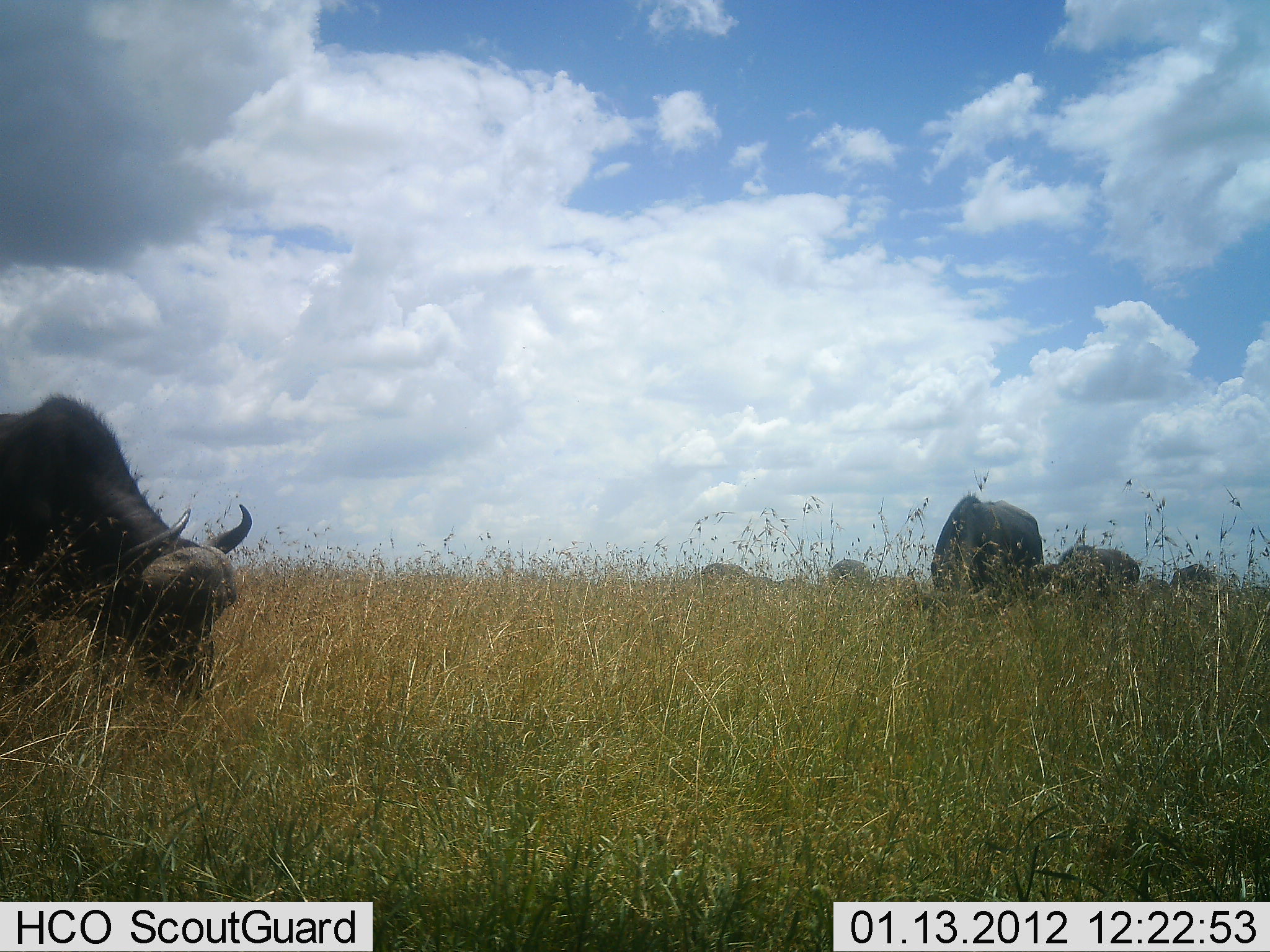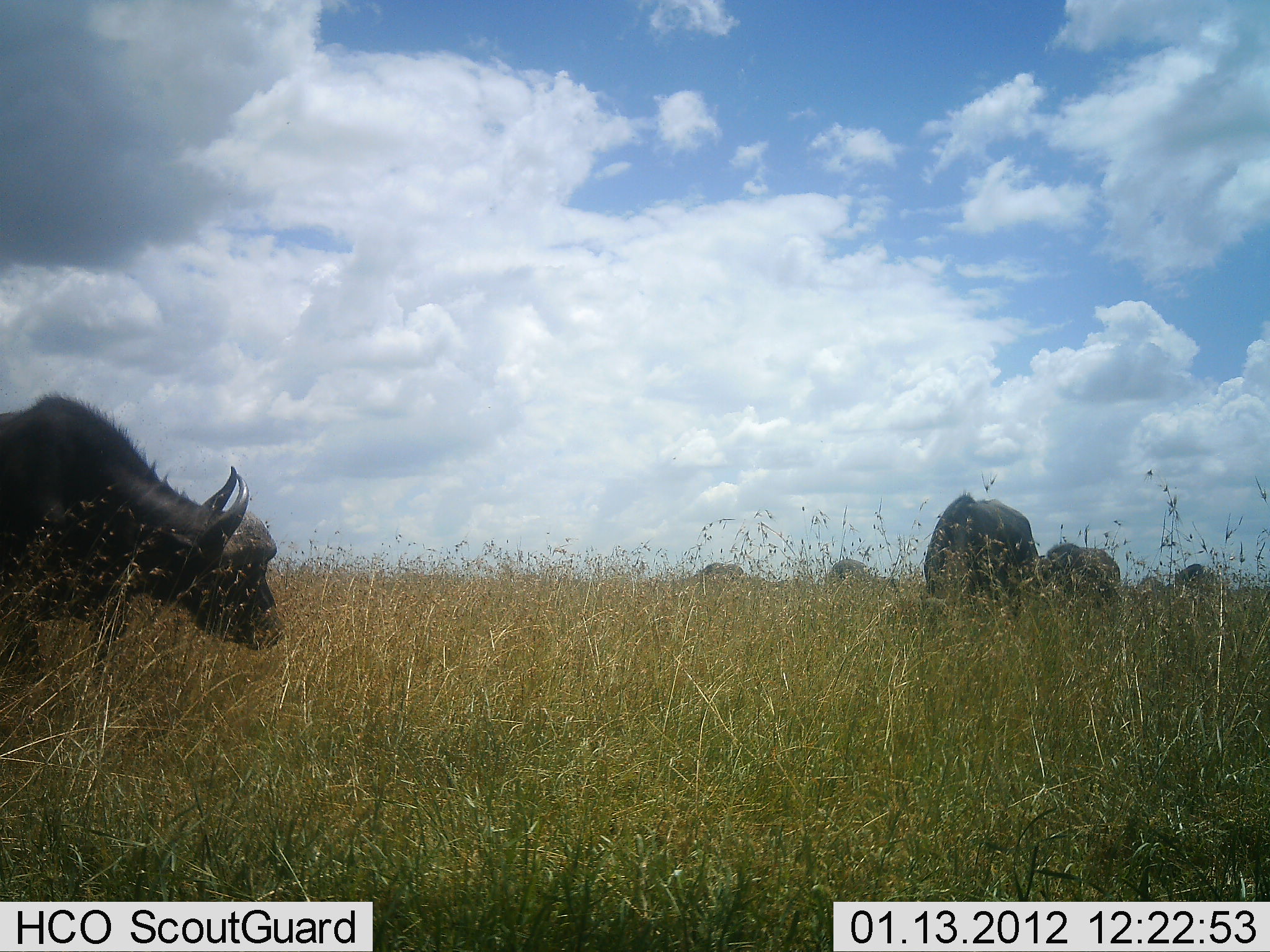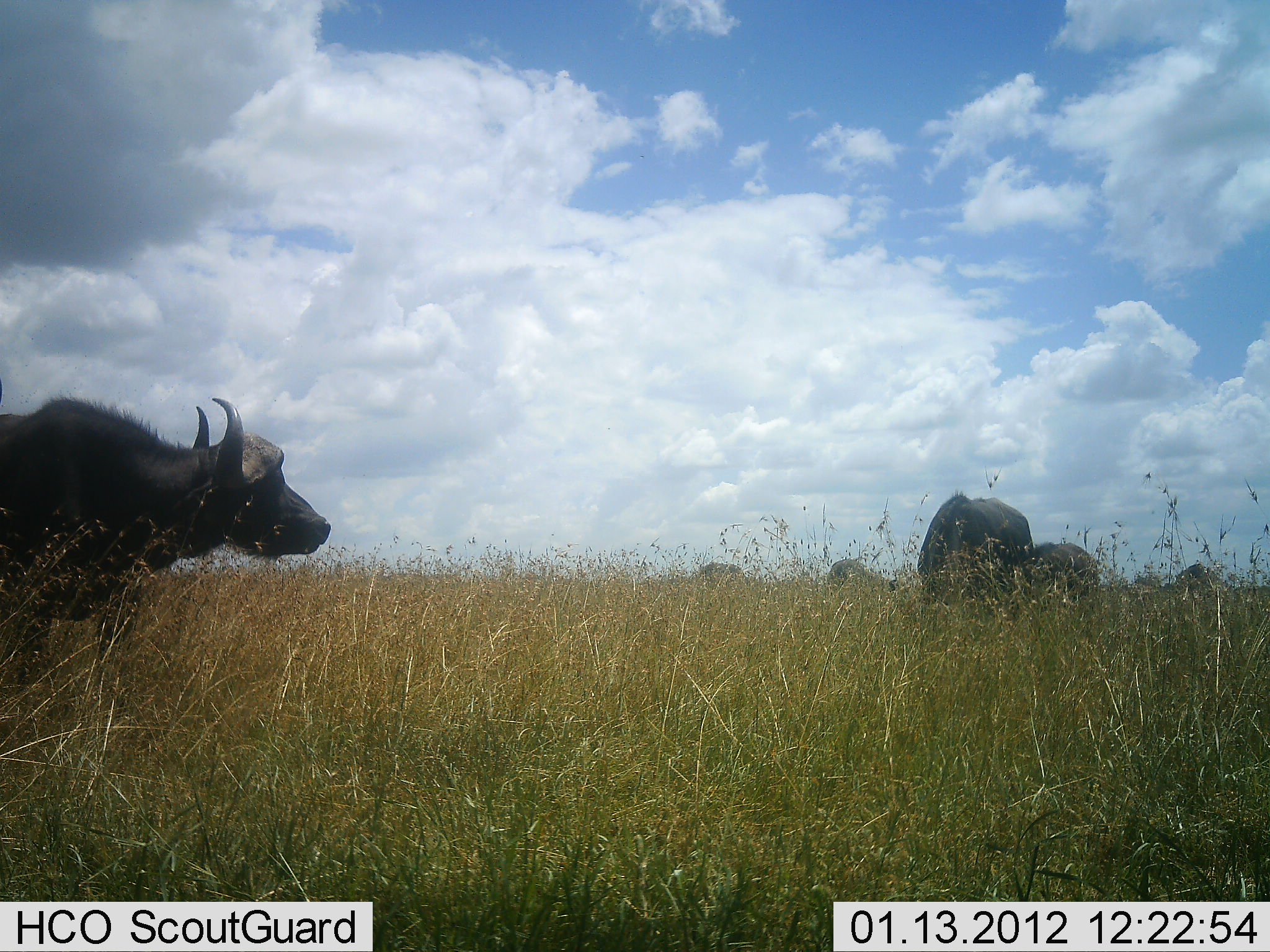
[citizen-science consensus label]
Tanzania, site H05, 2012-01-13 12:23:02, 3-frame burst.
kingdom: Animalia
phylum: Chordata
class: Mammalia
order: Artiodactyla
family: Bovidae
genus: Syncerus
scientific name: Syncerus caffer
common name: cape buffalo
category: buffalo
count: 6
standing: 52%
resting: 0%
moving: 37%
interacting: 4%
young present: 7%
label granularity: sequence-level